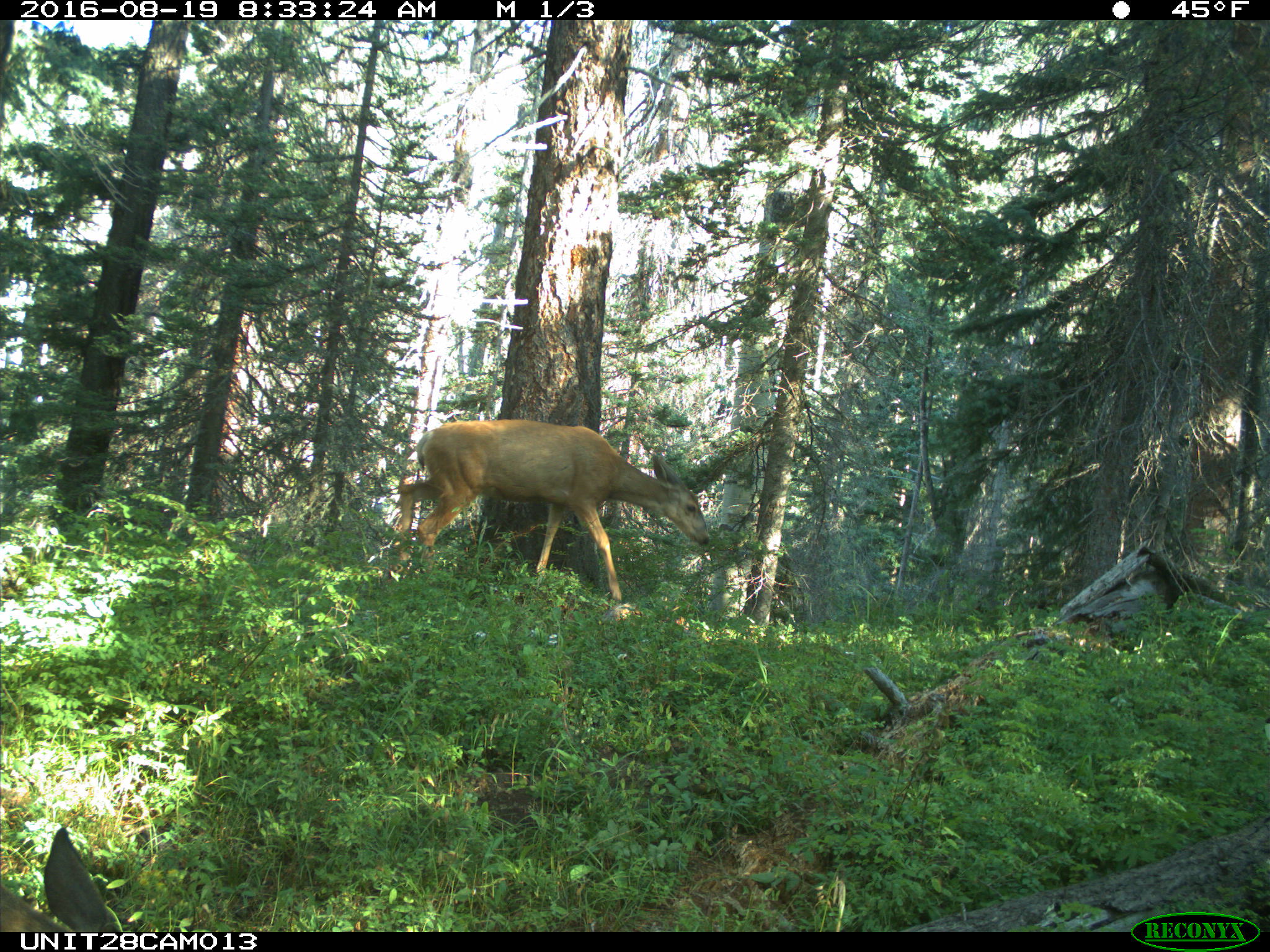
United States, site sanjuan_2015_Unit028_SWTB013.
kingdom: Animalia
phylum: Chordata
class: Mammalia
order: Artiodactyla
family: Cervidae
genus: Odocoileus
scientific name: Odocoileus hemionus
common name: mule deer